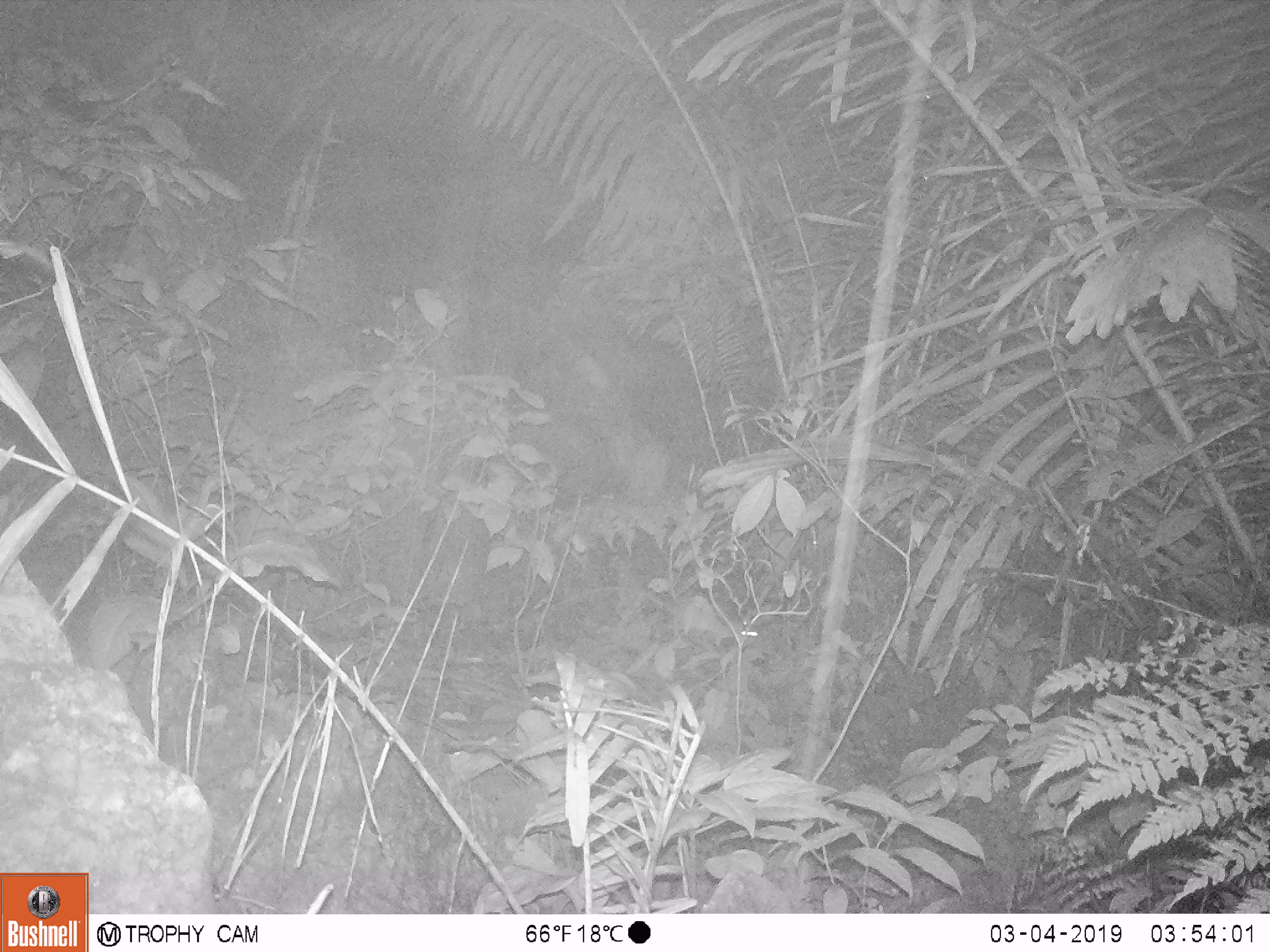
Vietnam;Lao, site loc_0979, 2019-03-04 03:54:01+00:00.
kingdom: Animalia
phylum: Chordata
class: Mammalia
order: Rodentia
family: Muridae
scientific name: Muridae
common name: old-world mice and rats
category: unidentified murid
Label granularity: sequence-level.